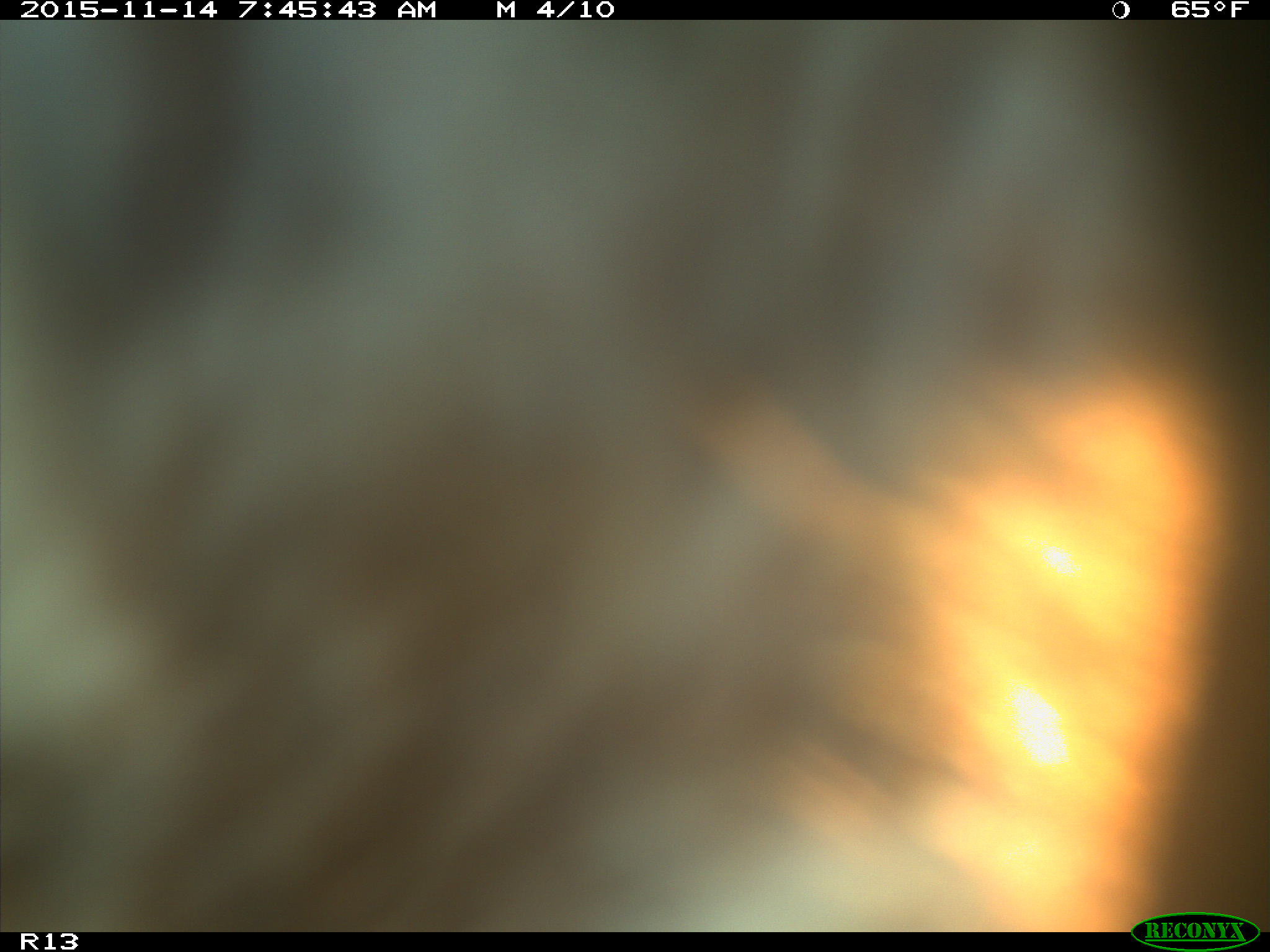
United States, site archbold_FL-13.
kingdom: Animalia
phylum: Chordata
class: Mammalia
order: Artiodactyla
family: Bovidae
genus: Bos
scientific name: Bos taurus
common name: domestic cow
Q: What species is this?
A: Bos taurus (domestic cow).